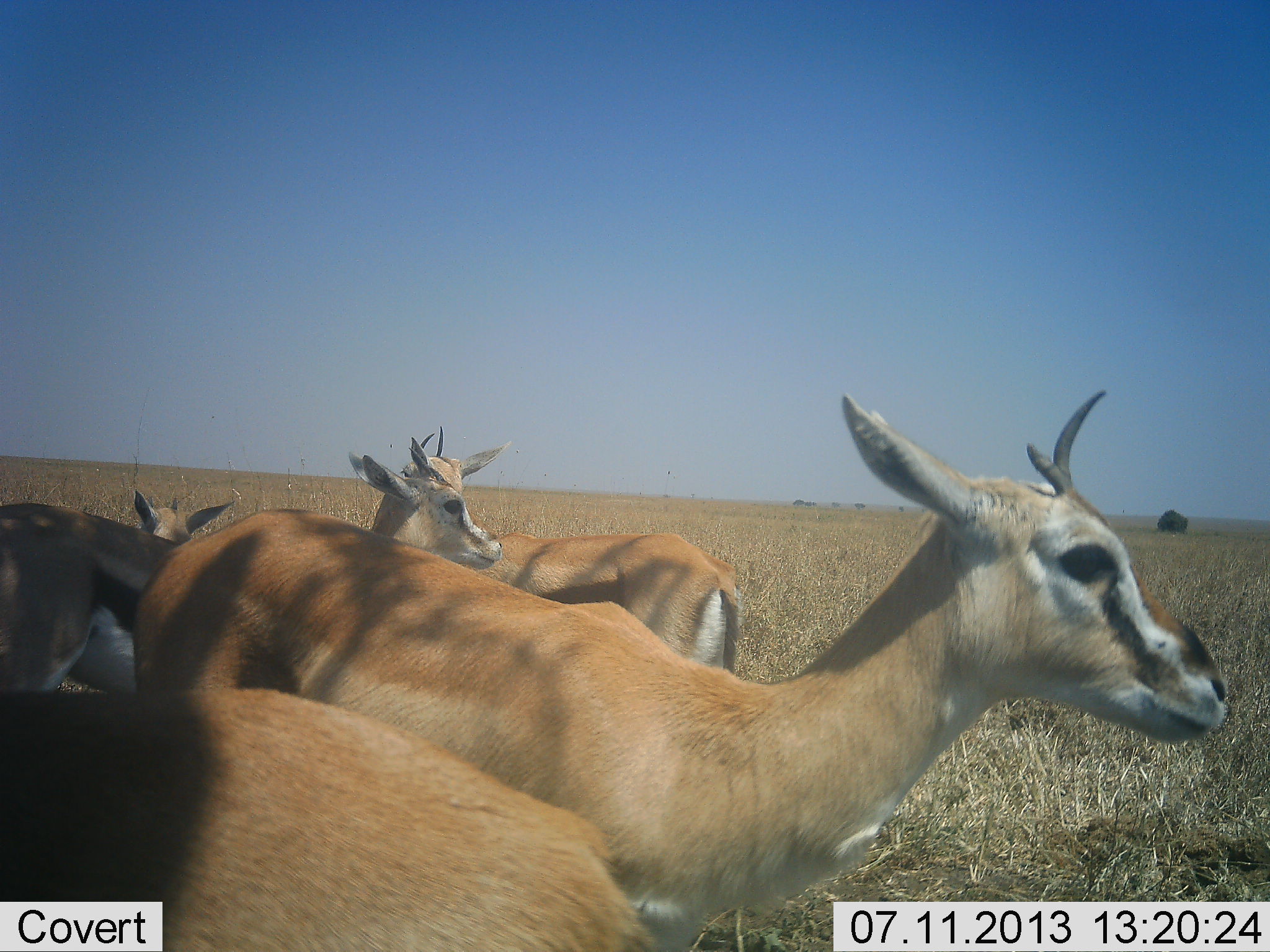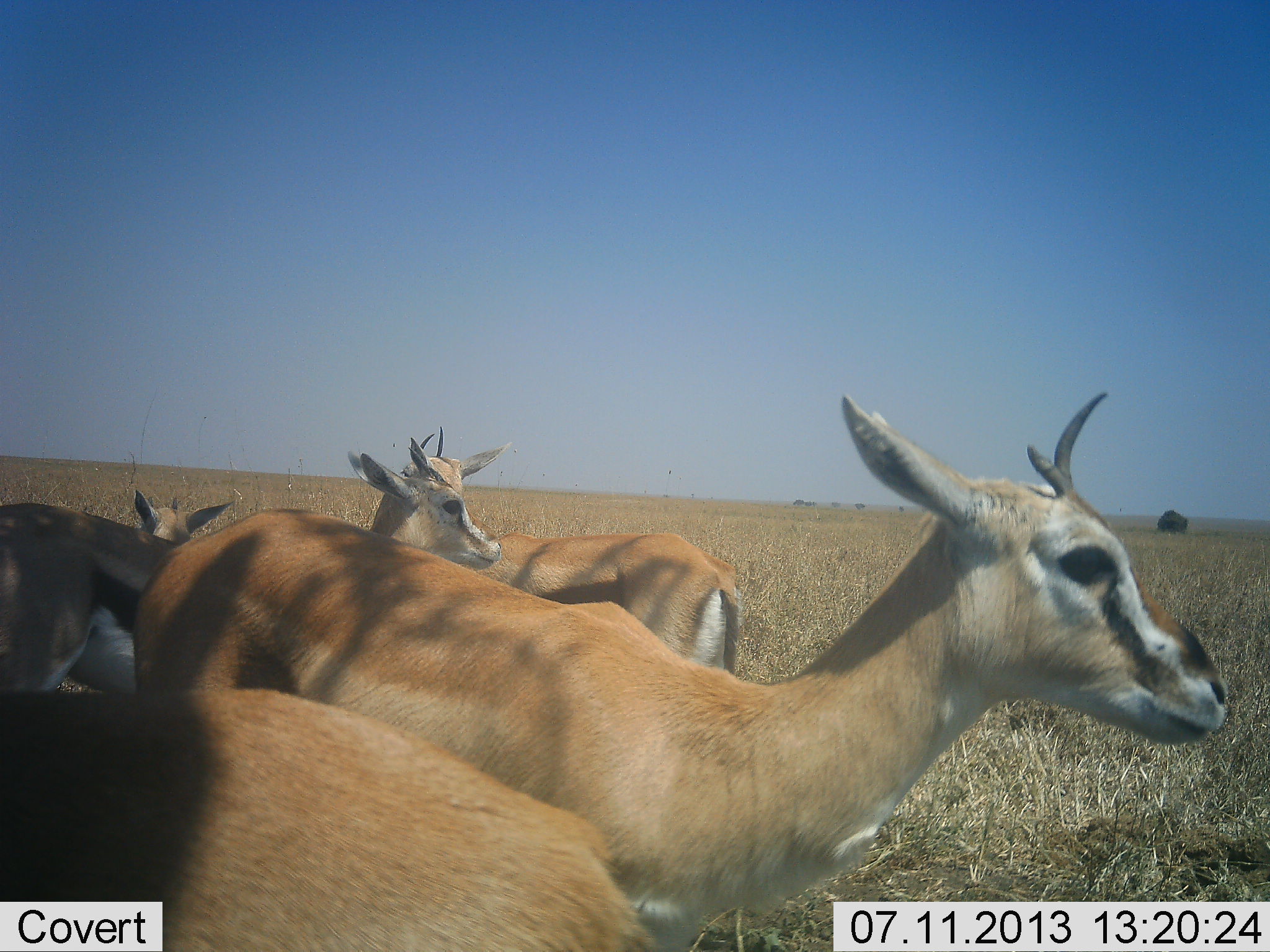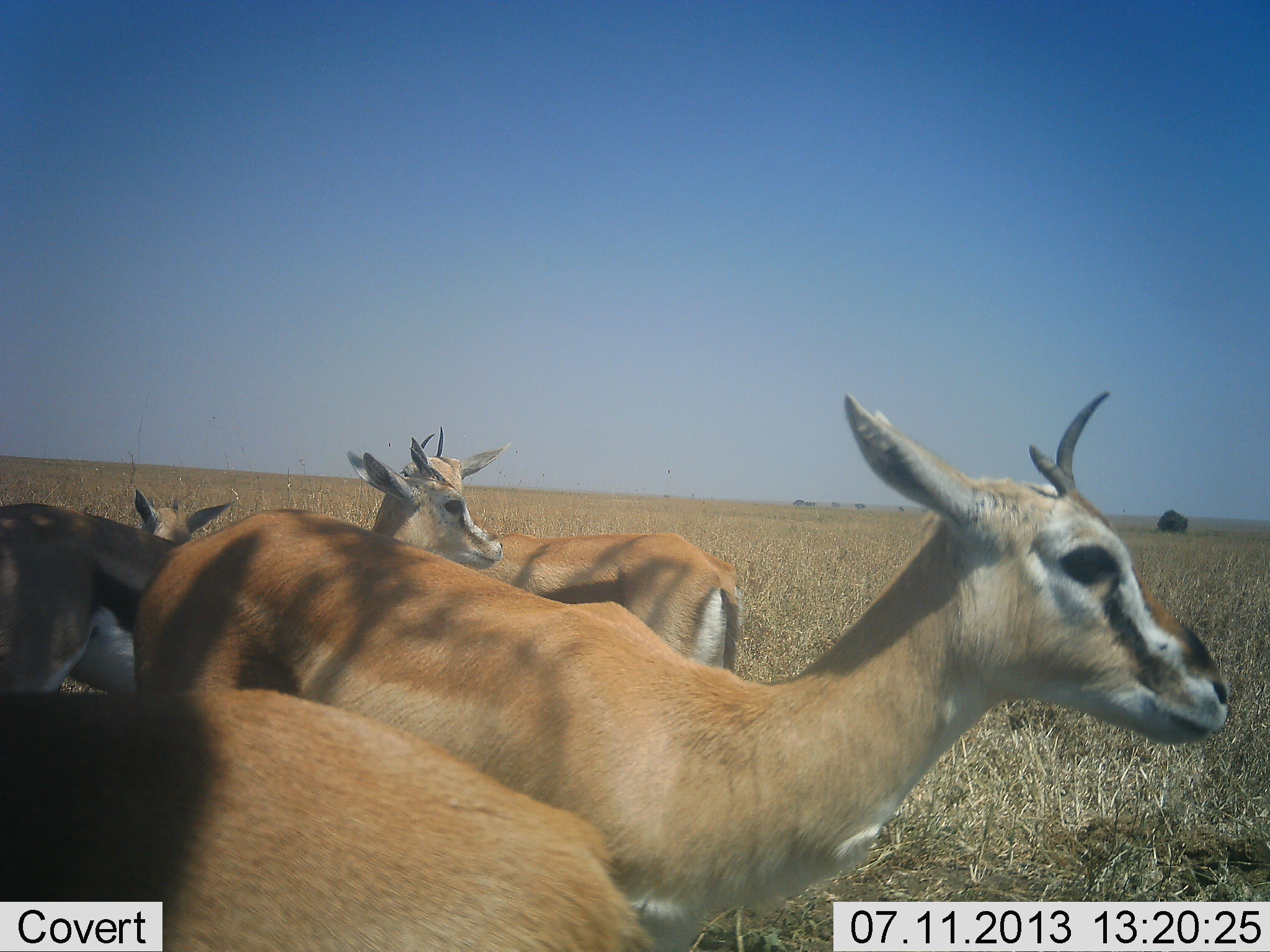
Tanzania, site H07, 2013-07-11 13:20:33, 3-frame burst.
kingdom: Animalia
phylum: Chordata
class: Mammalia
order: Artiodactyla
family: Bovidae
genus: Eudorcas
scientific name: Eudorcas thomsonii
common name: thomson's gazelle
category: gazellethomsons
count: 5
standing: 78%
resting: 9%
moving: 13%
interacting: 9%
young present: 4%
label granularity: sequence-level